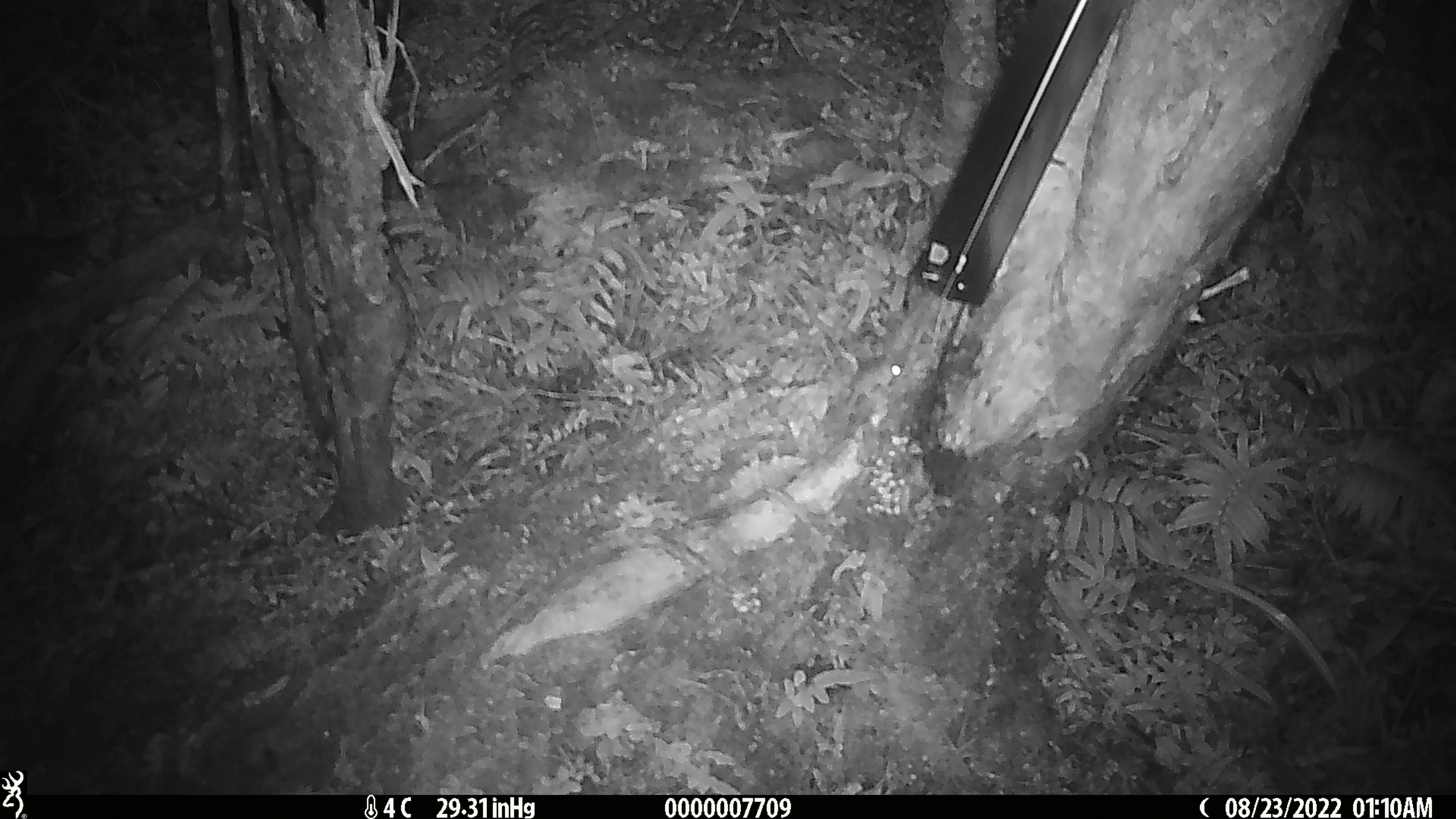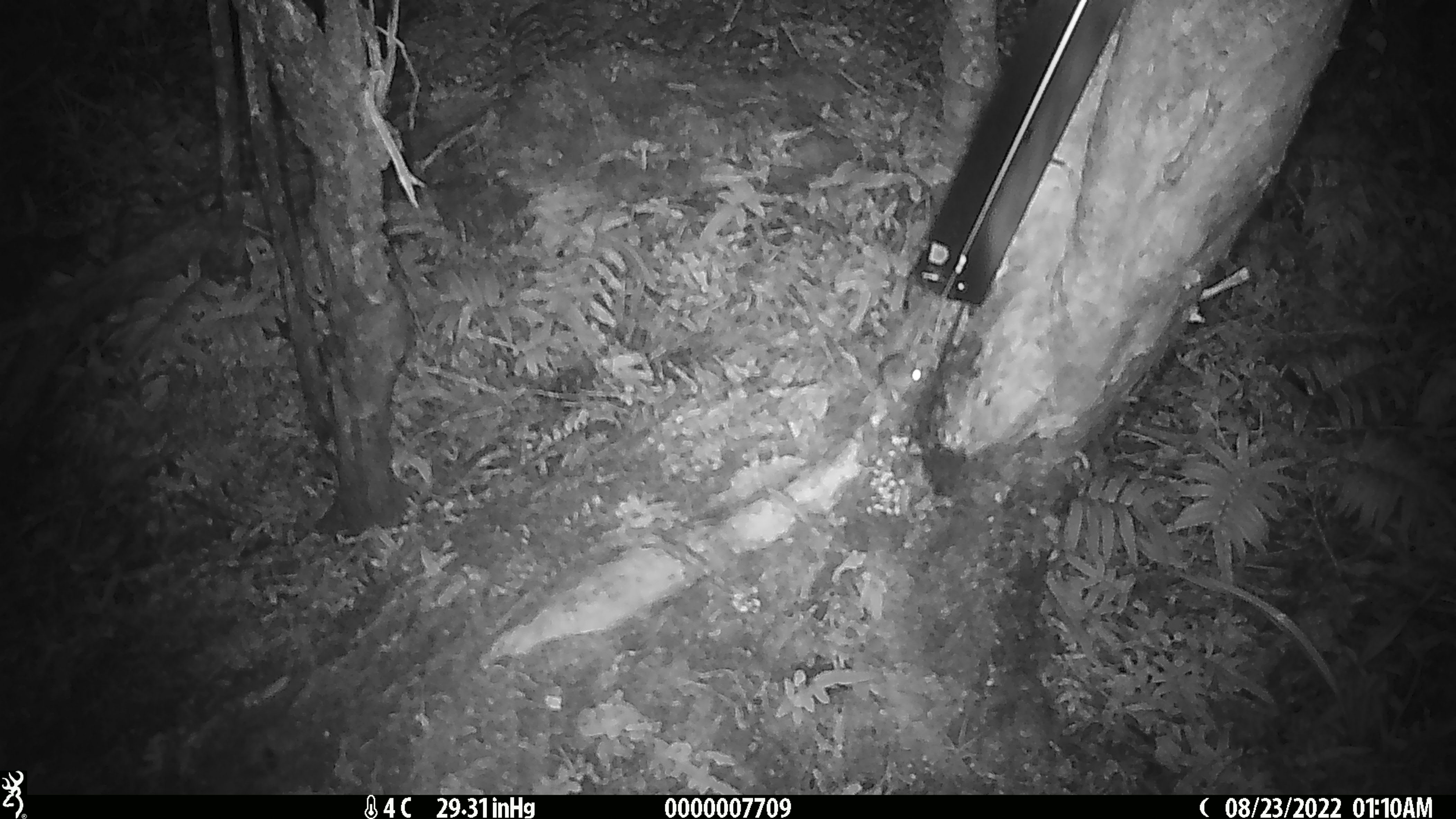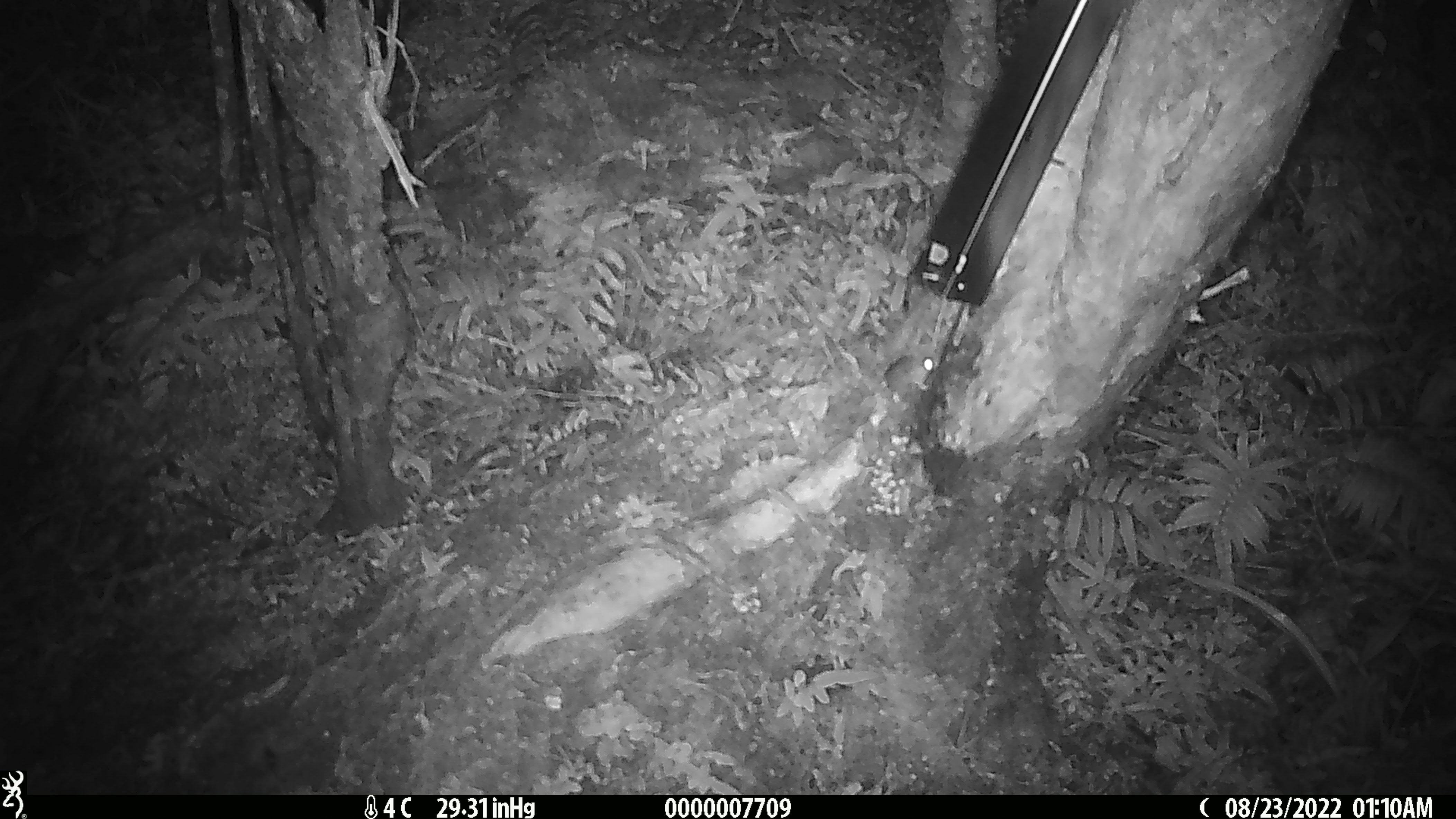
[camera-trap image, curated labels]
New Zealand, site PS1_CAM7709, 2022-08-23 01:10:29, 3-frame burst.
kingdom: Animalia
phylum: Chordata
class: Mammalia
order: Rodentia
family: Muridae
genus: Mus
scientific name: Mus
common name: mouse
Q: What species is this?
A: Mouse (Mus).